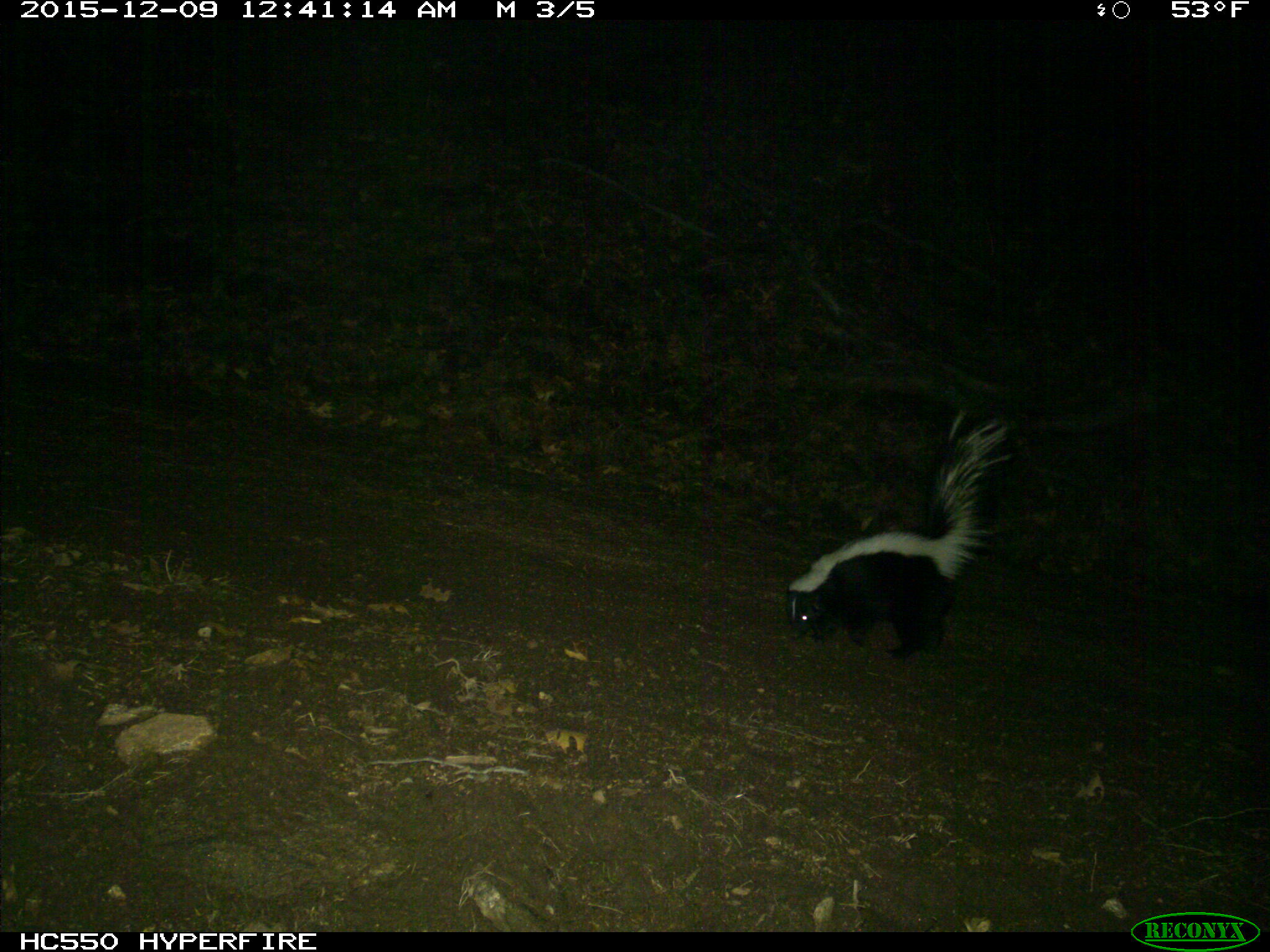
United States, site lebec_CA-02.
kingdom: Animalia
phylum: Chordata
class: Mammalia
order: Carnivora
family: Mephitidae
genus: Mephitis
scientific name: Mephitis mephitis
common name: striped skunk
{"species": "Mephitis mephitis (striped skunk)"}